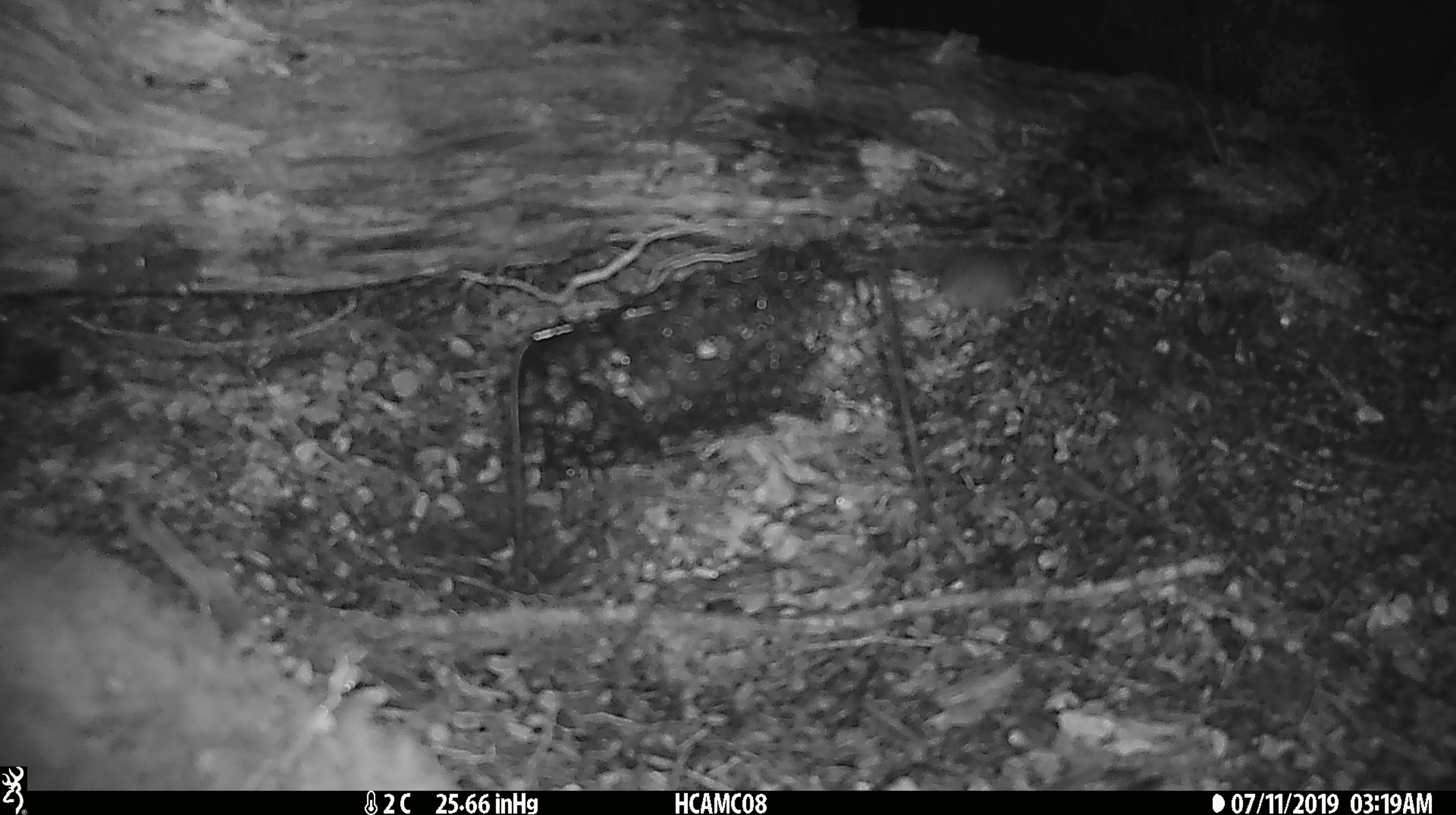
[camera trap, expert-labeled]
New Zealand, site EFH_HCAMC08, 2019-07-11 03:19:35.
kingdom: Animalia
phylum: Chordata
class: Mammalia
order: Rodentia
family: Muridae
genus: Mus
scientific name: Mus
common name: mouse